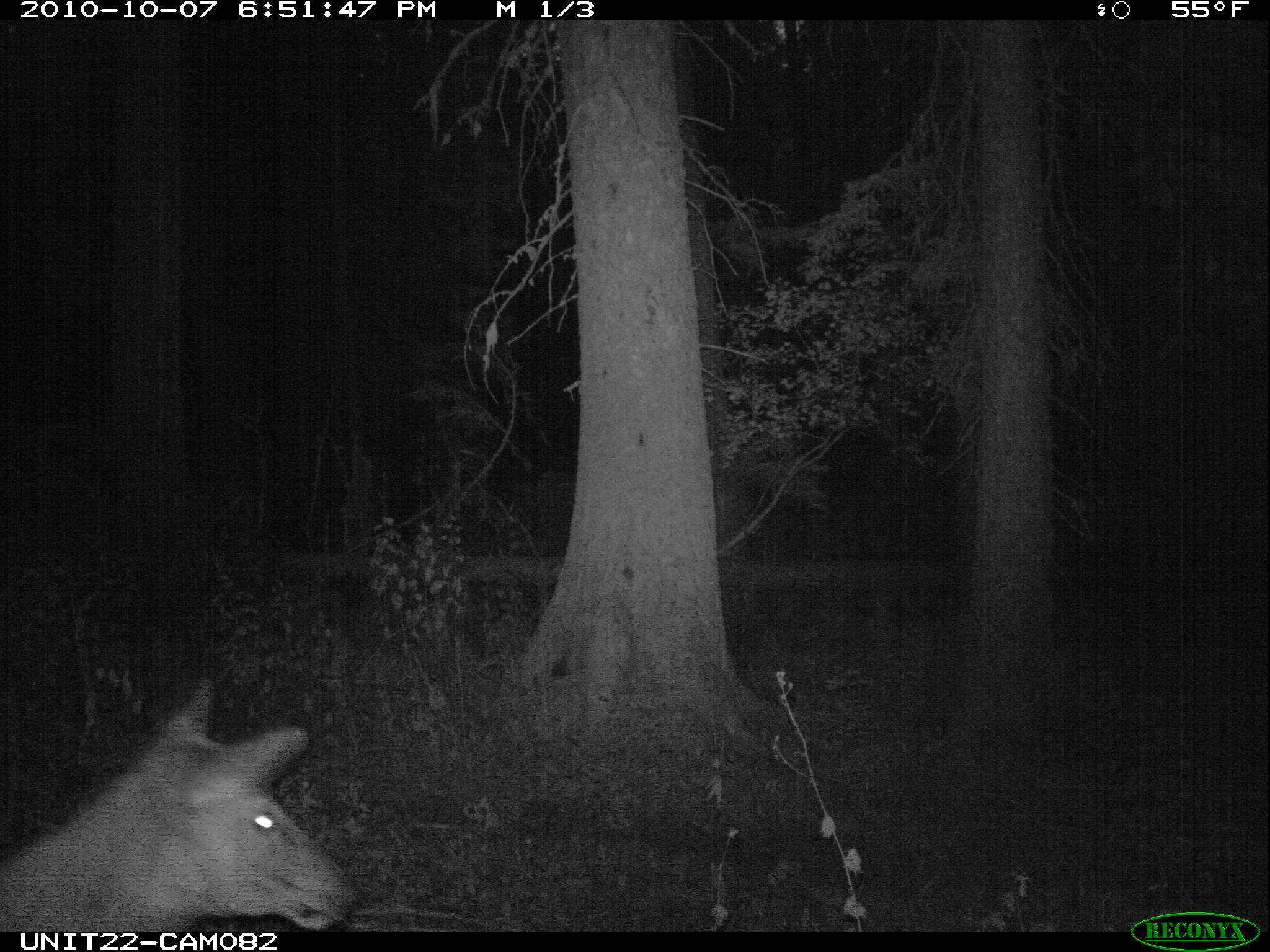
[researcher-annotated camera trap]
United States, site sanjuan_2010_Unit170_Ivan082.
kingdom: Animalia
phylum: Chordata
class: Mammalia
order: Artiodactyla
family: Cervidae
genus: Cervus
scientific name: Cervus elaphus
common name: red deer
Cervus elaphus (red deer).